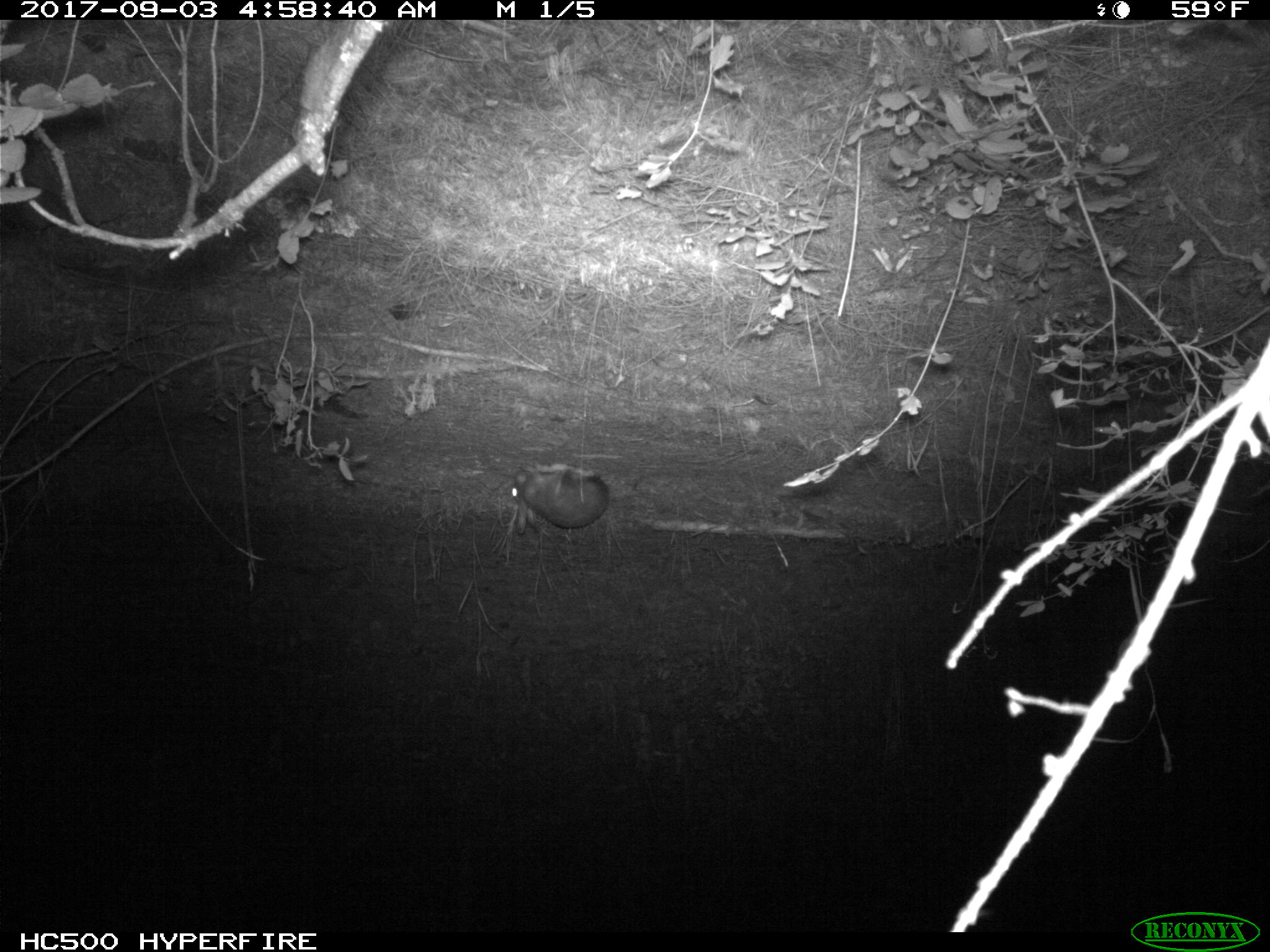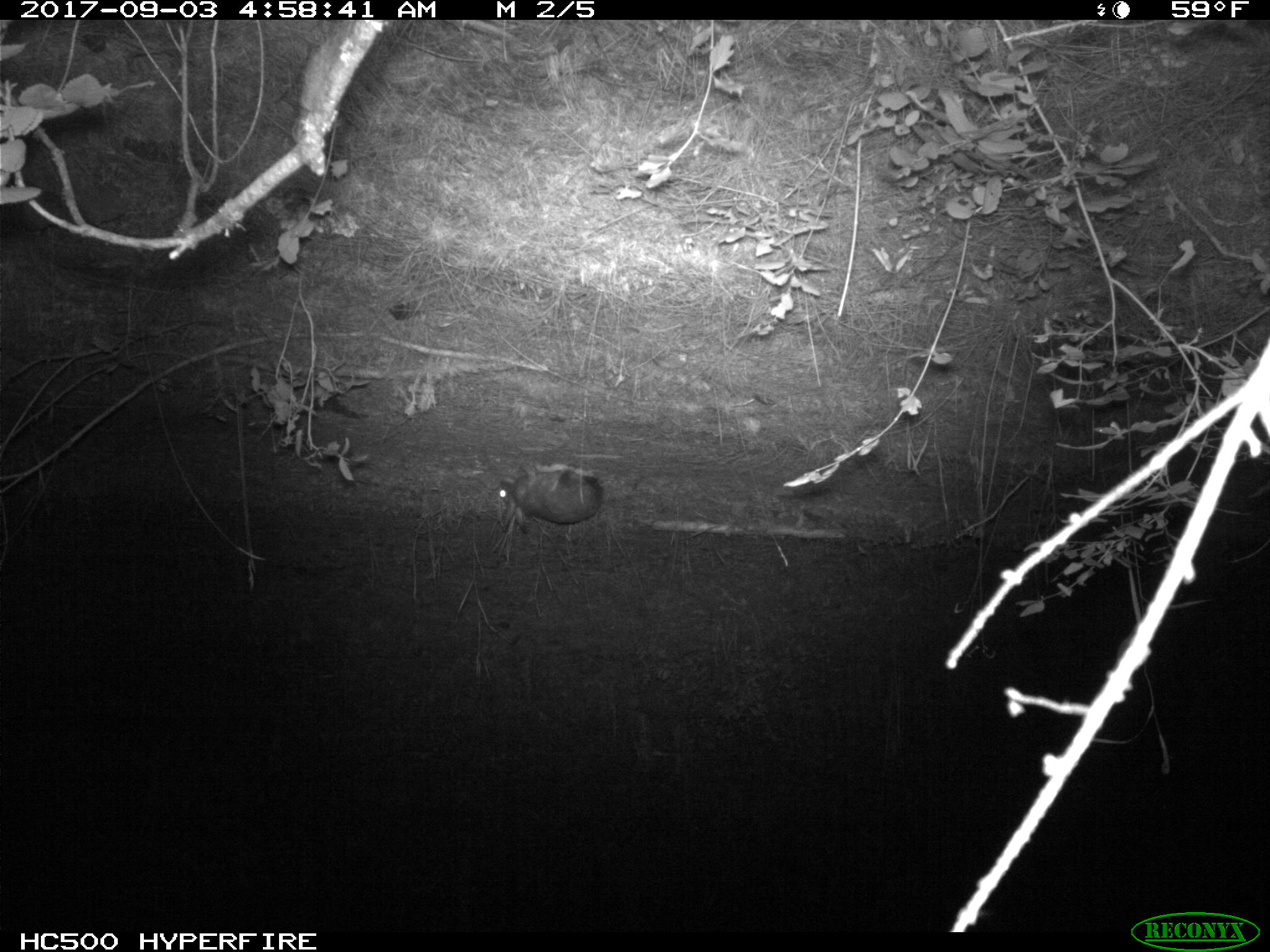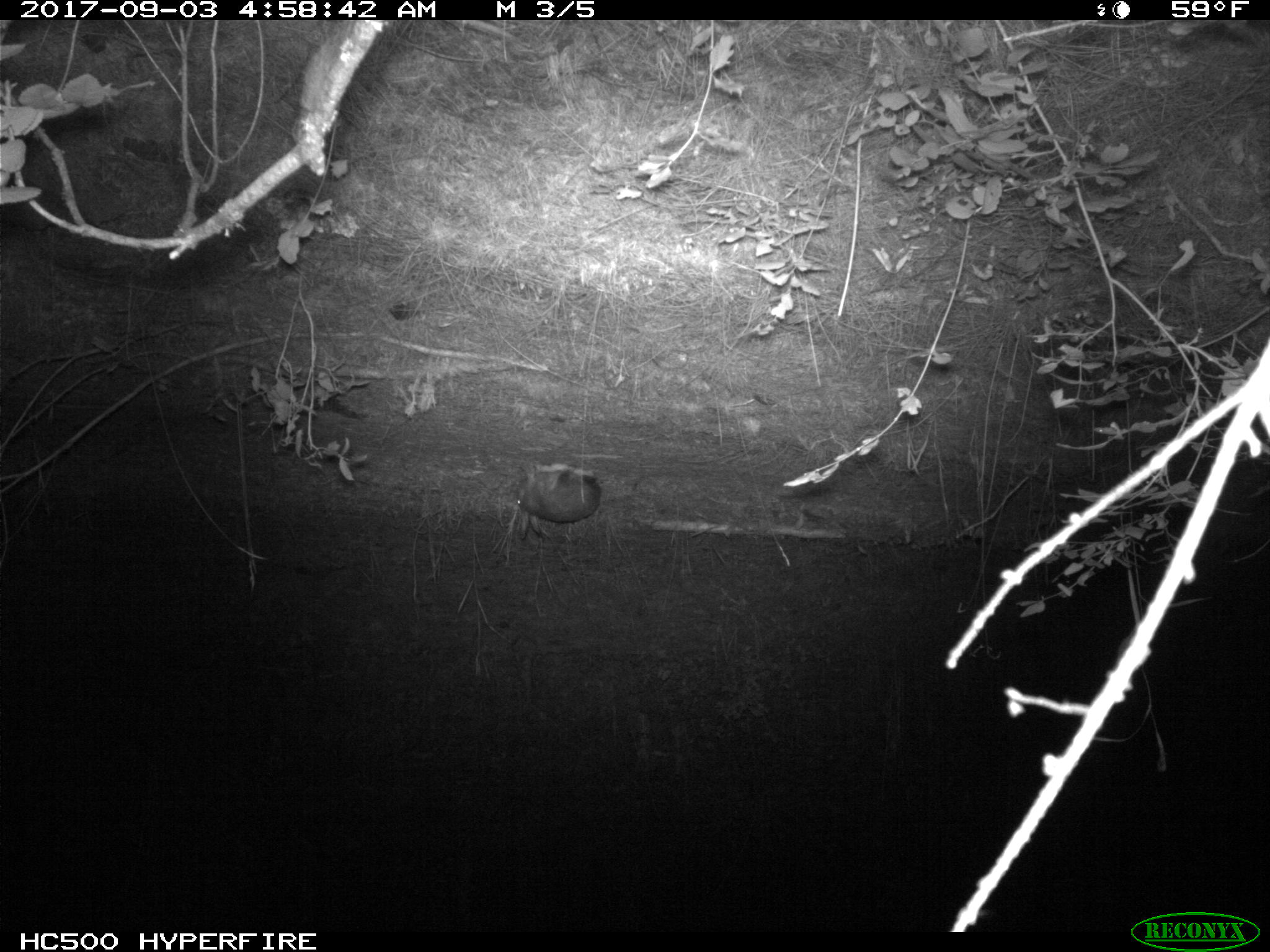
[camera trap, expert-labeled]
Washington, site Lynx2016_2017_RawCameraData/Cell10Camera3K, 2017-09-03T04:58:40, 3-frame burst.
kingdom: Animalia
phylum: Chordata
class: Mammalia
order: Lagomorpha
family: Leporidae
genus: Lepus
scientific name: Lepus americanus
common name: snowshoe hare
Lepus americanus (snowshoe hare). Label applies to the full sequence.